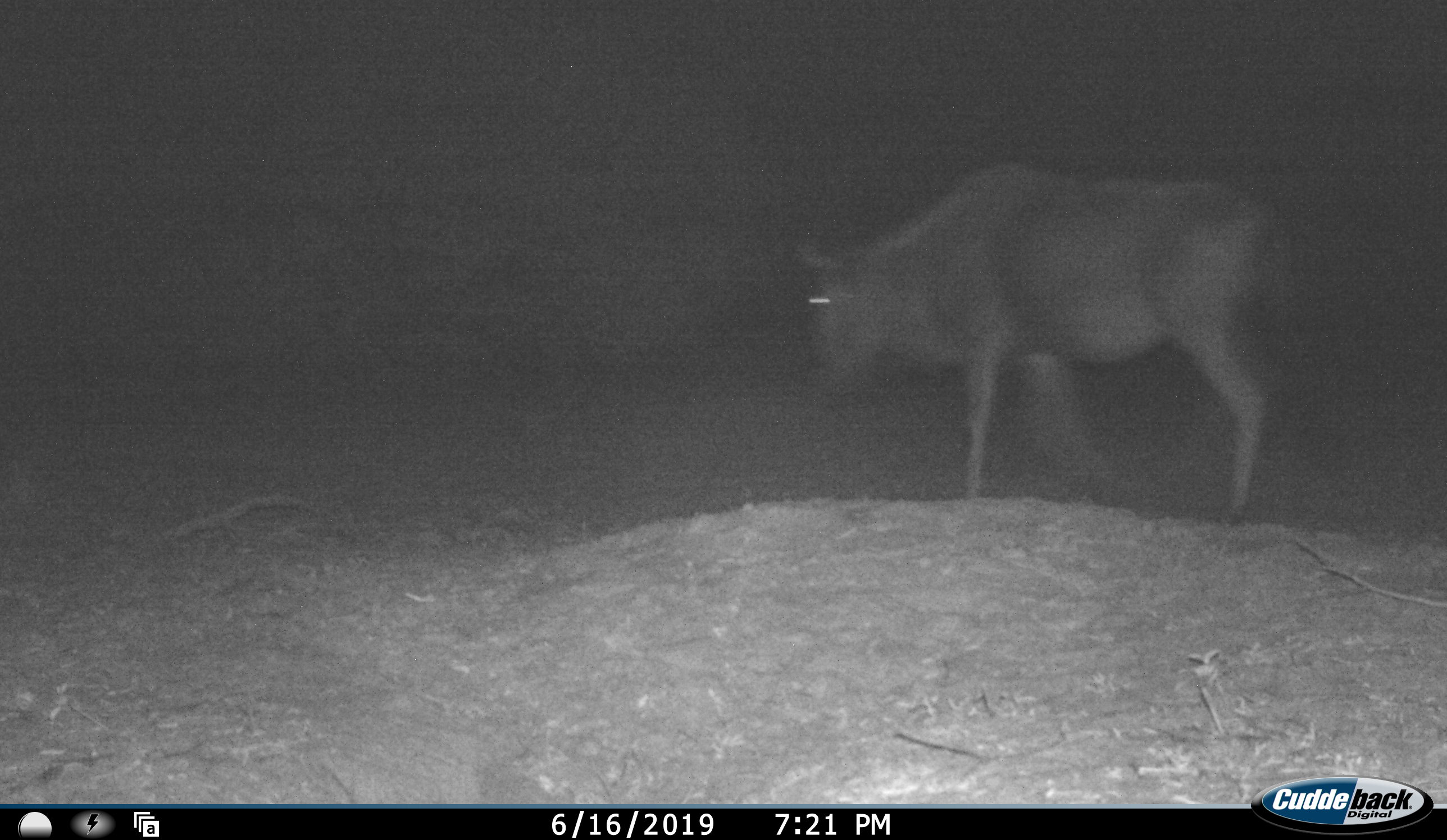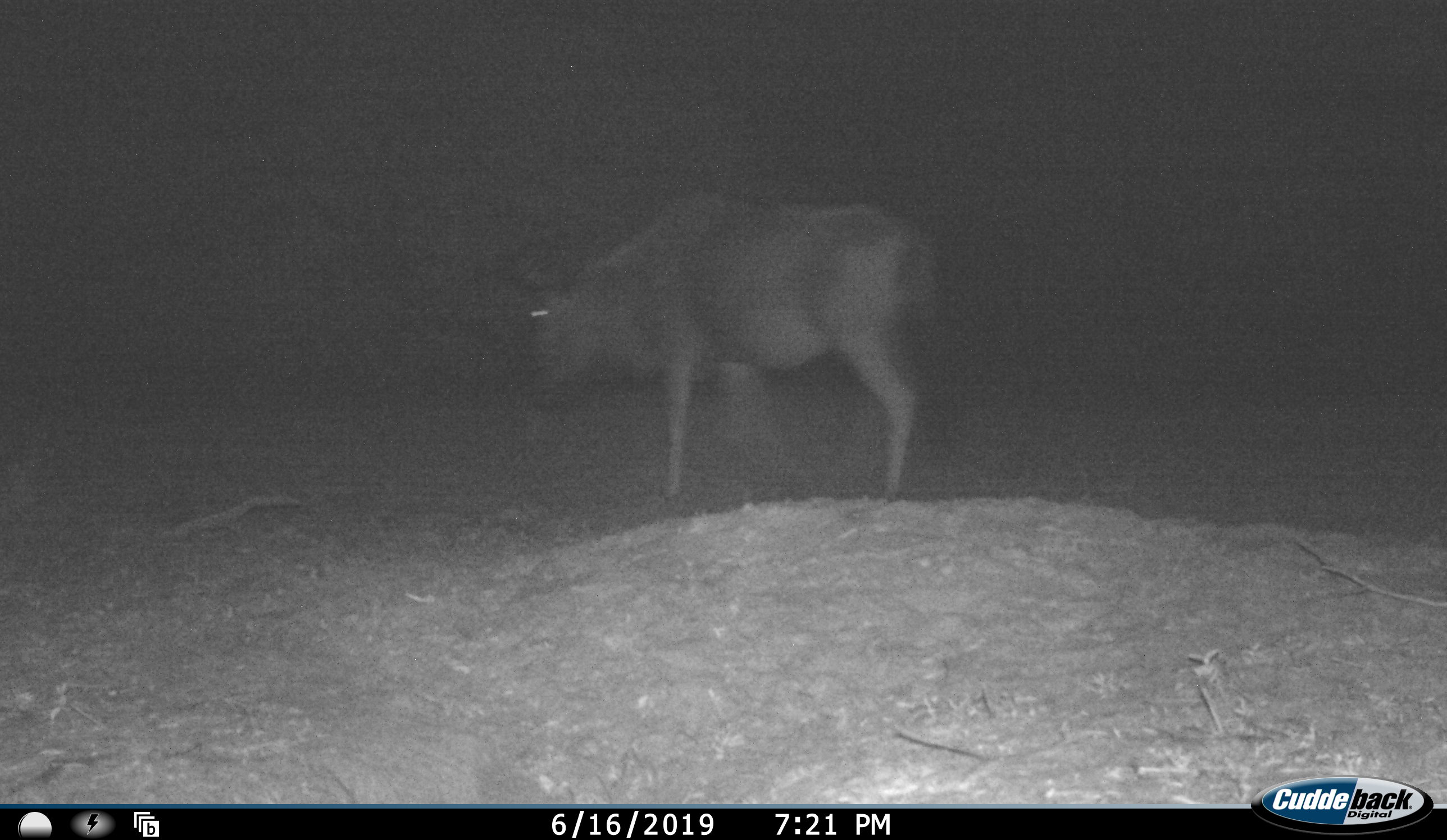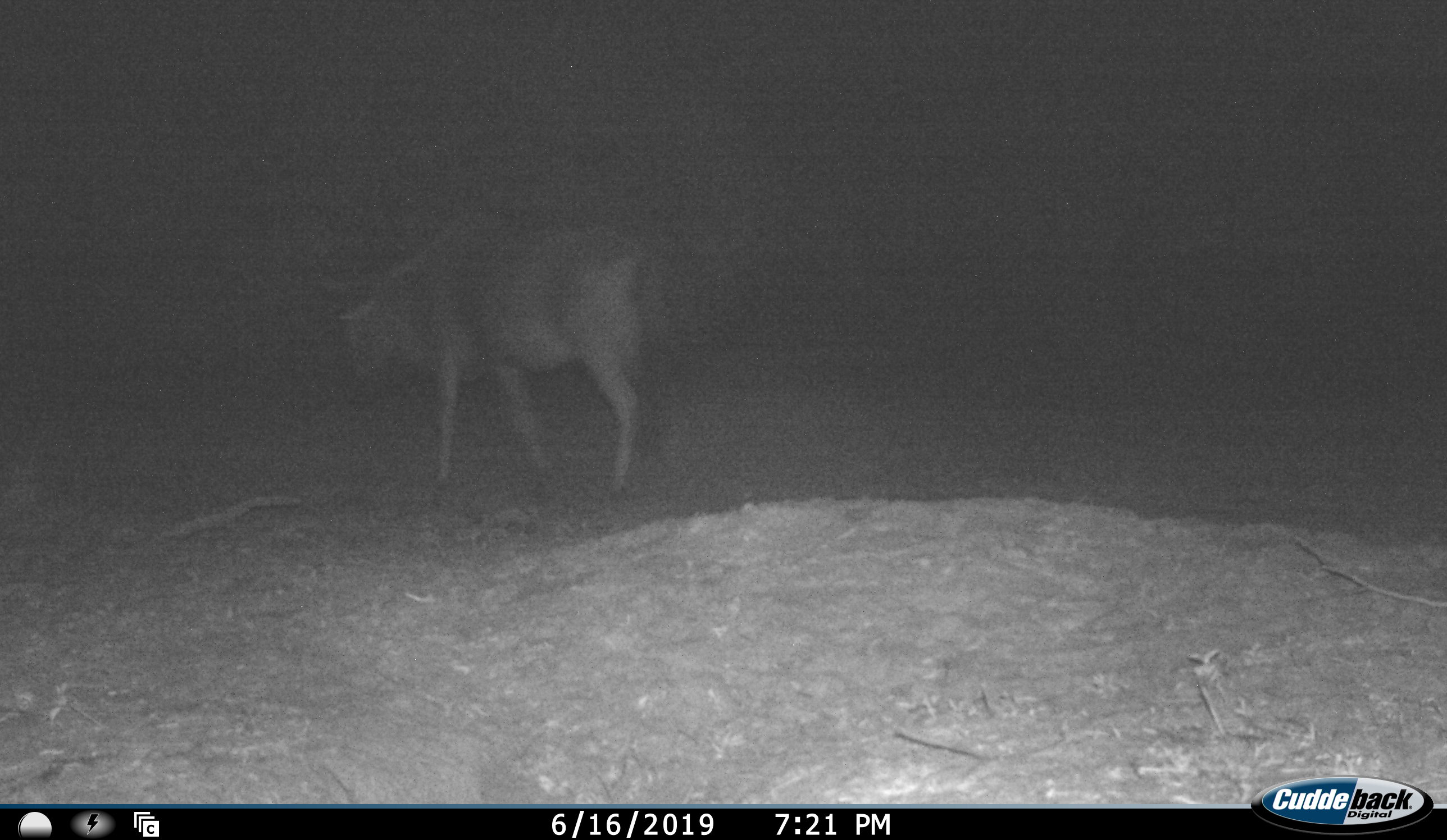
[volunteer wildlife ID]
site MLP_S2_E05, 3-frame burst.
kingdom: Animalia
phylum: Chordata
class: Mammalia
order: Artiodactyla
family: Bovidae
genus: Connochaetes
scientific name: Connochaetes taurinus taurinus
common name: blue wildebeest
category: wildebeestblue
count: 1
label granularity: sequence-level